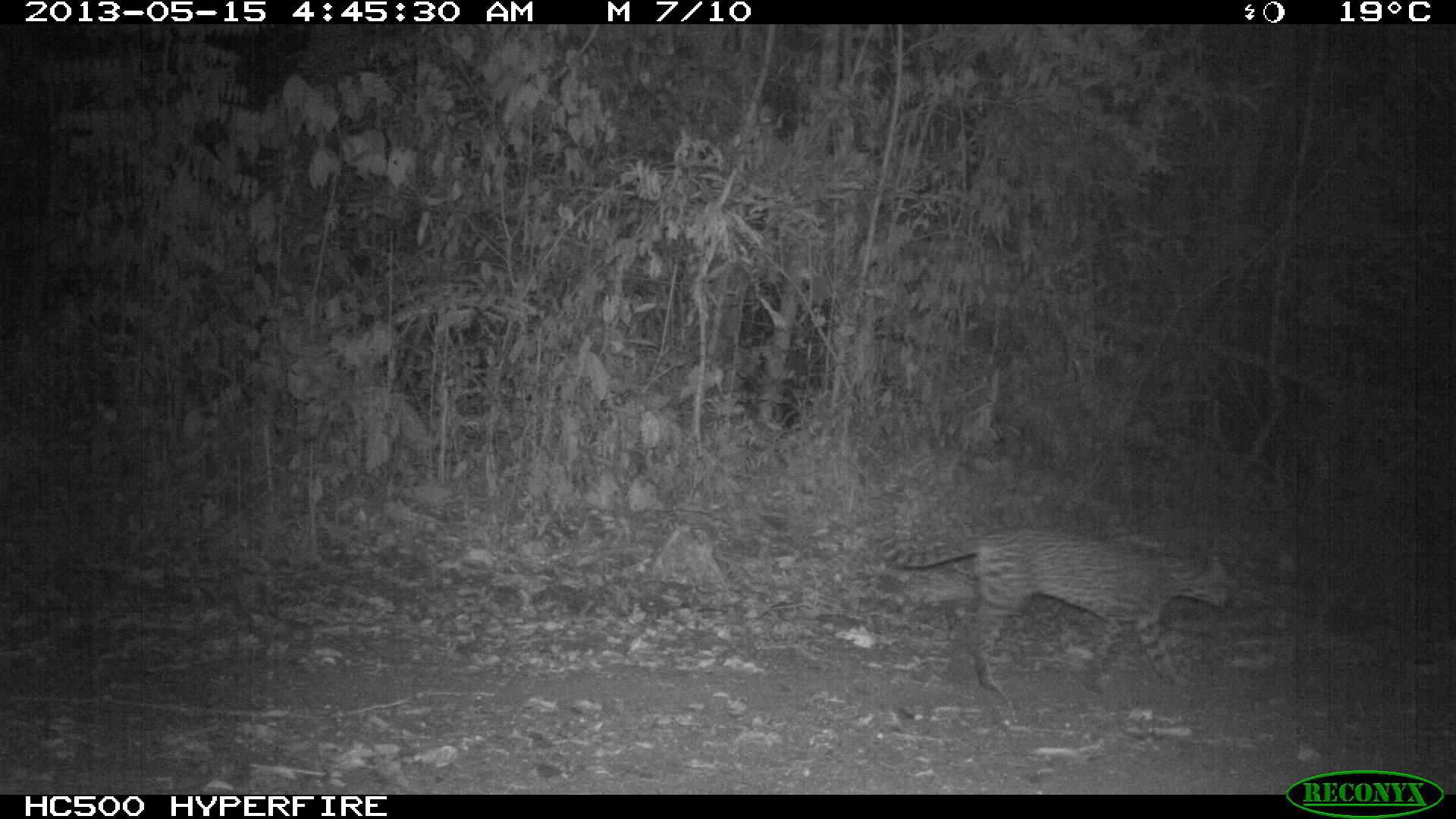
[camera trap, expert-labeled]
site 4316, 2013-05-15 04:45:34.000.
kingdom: Animalia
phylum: Chordata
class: Mammalia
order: Carnivora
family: Felidae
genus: Leopardus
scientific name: Leopardus pardalis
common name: ocelot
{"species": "Leopardus pardalis (ocelot)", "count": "1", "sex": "female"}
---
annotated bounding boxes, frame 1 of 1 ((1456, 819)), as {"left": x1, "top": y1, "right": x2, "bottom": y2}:
leopardus pardalis: {"left": 874, "top": 526, "right": 1230, "bottom": 694}